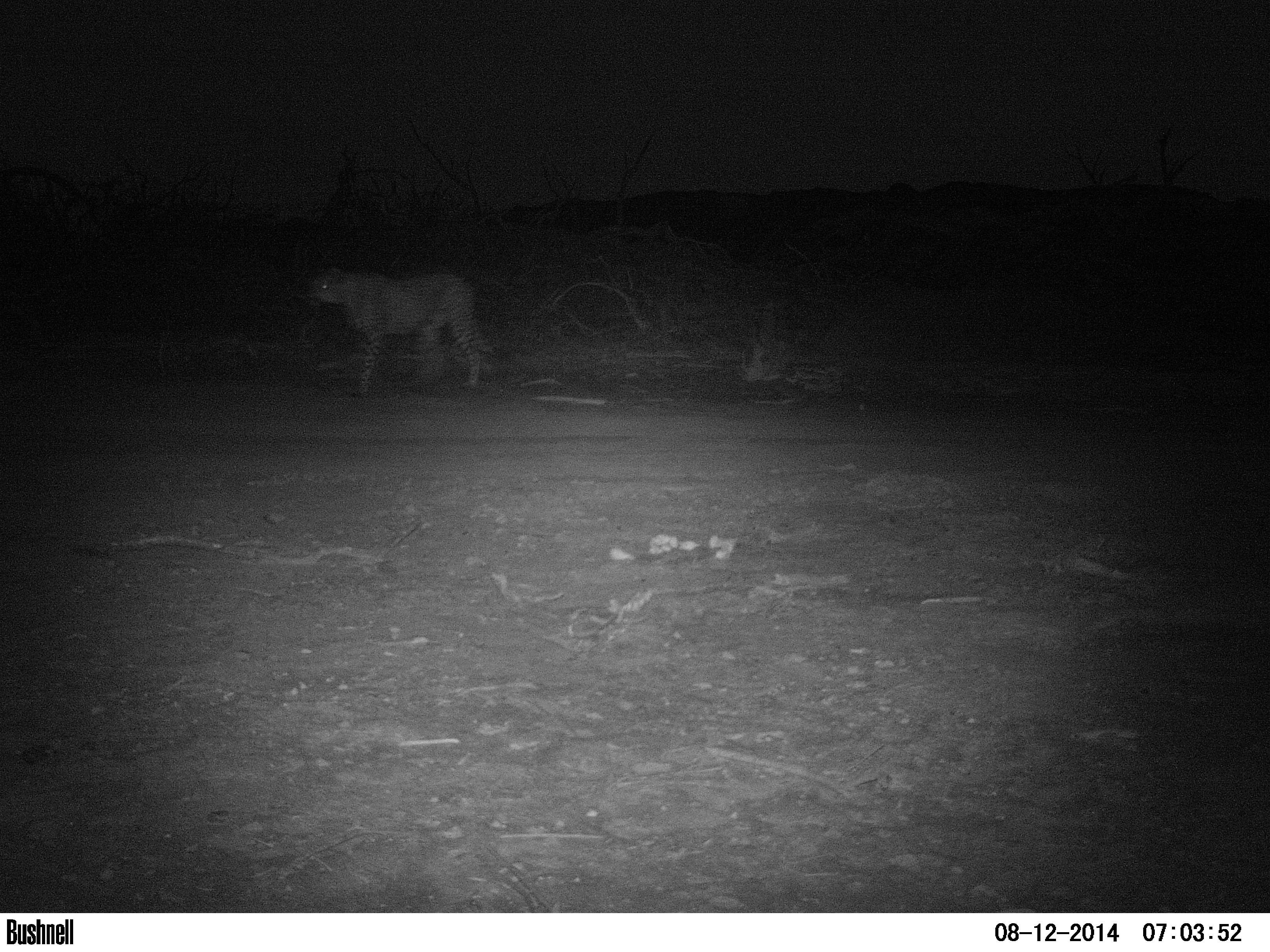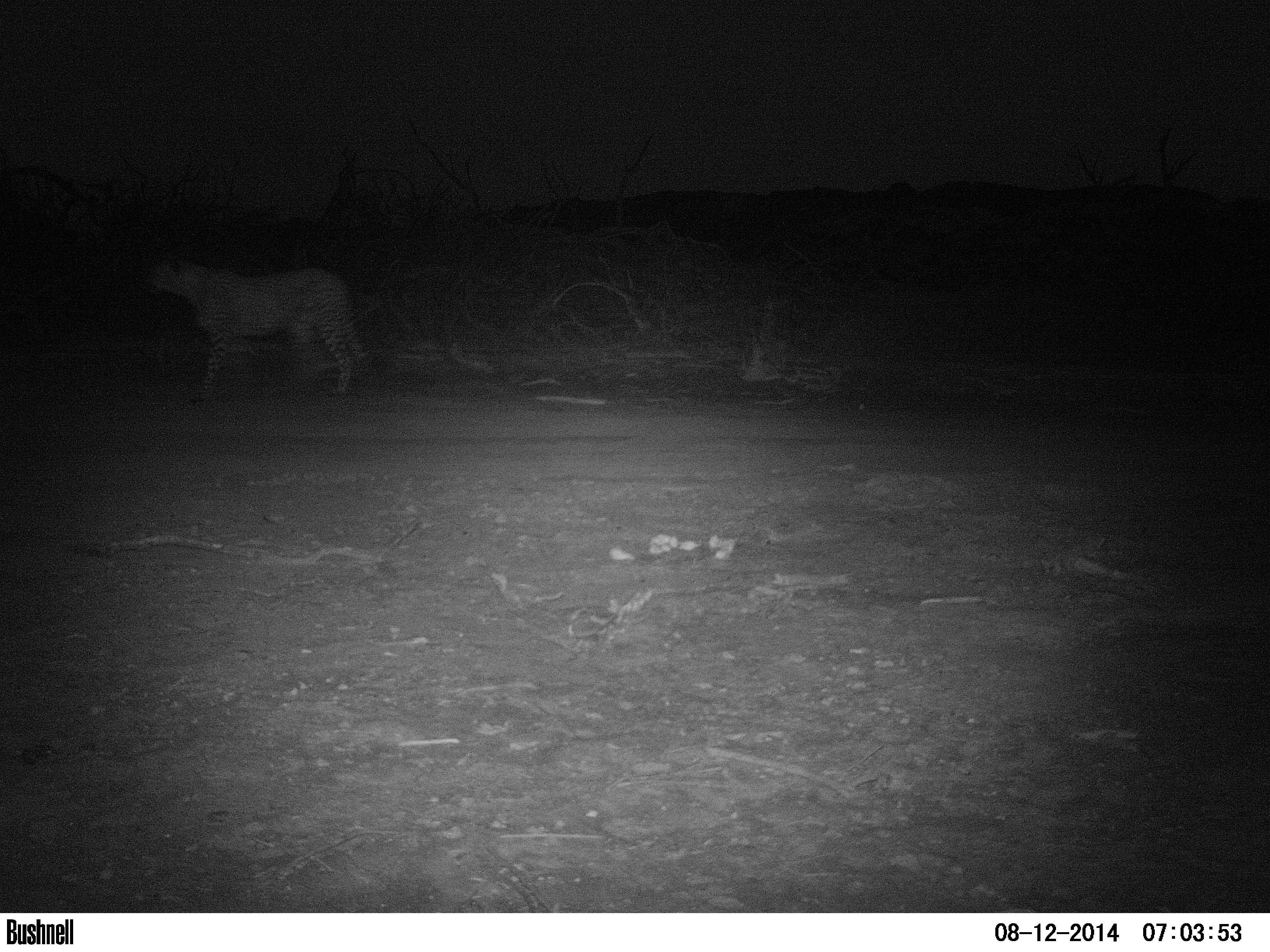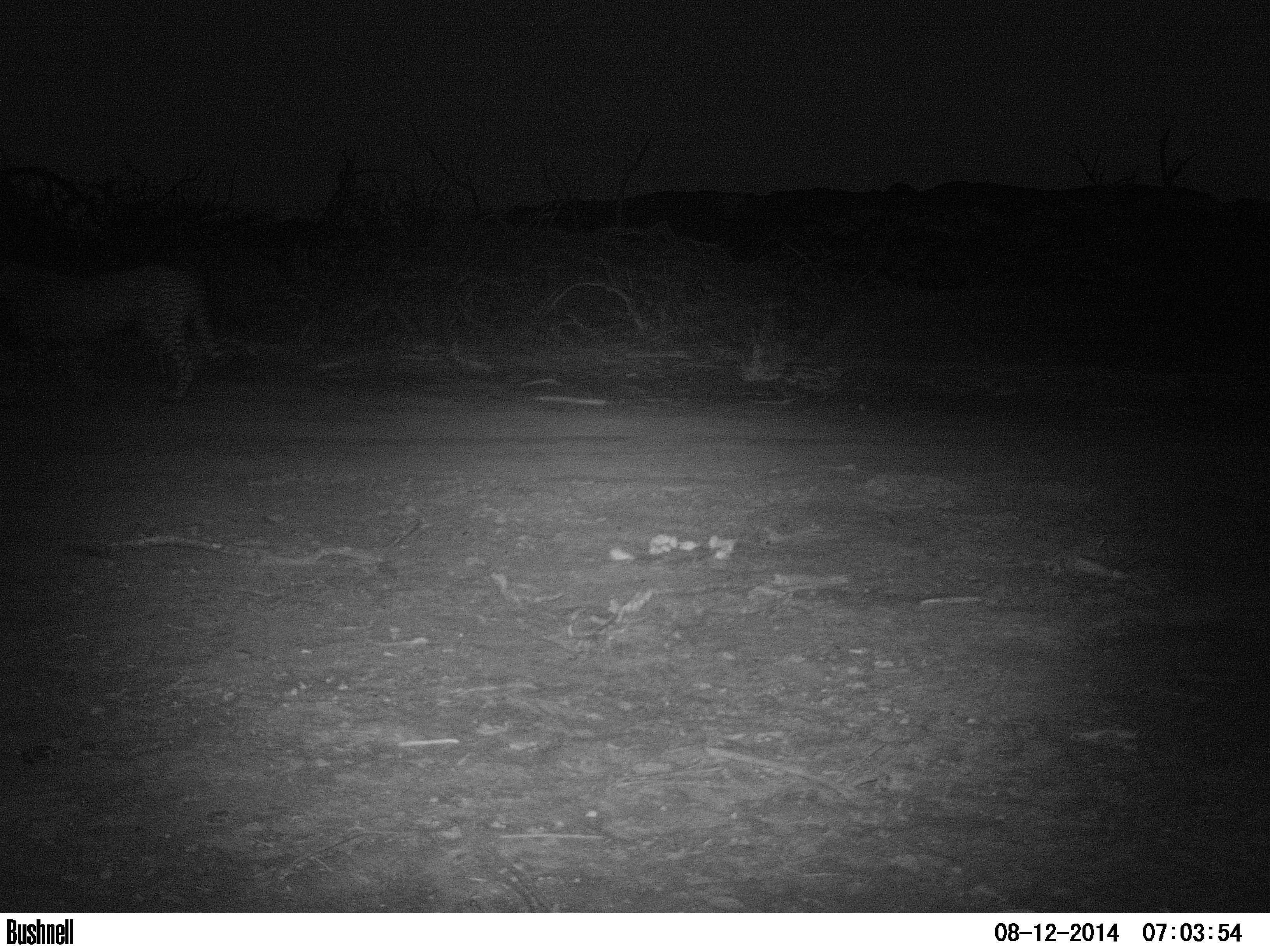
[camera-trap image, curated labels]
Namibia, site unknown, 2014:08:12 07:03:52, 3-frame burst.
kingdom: Animalia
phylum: Chordata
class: Mammalia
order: Carnivora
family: Felidae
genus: Acinonyx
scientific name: Acinonyx jubatus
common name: cheetah